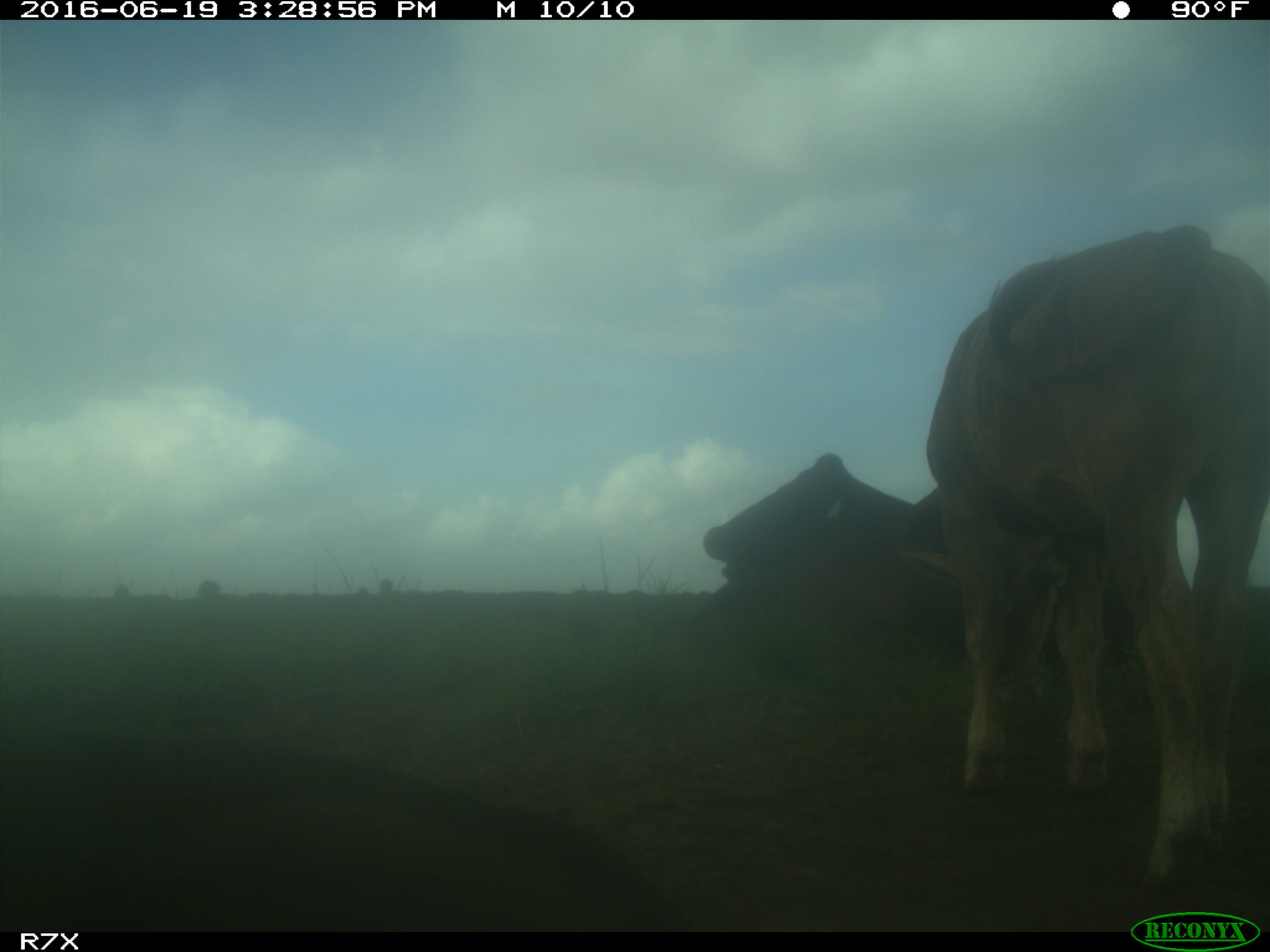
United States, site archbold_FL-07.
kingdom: Animalia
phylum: Chordata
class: Mammalia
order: Artiodactyla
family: Bovidae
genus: Bos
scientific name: Bos taurus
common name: domestic cow